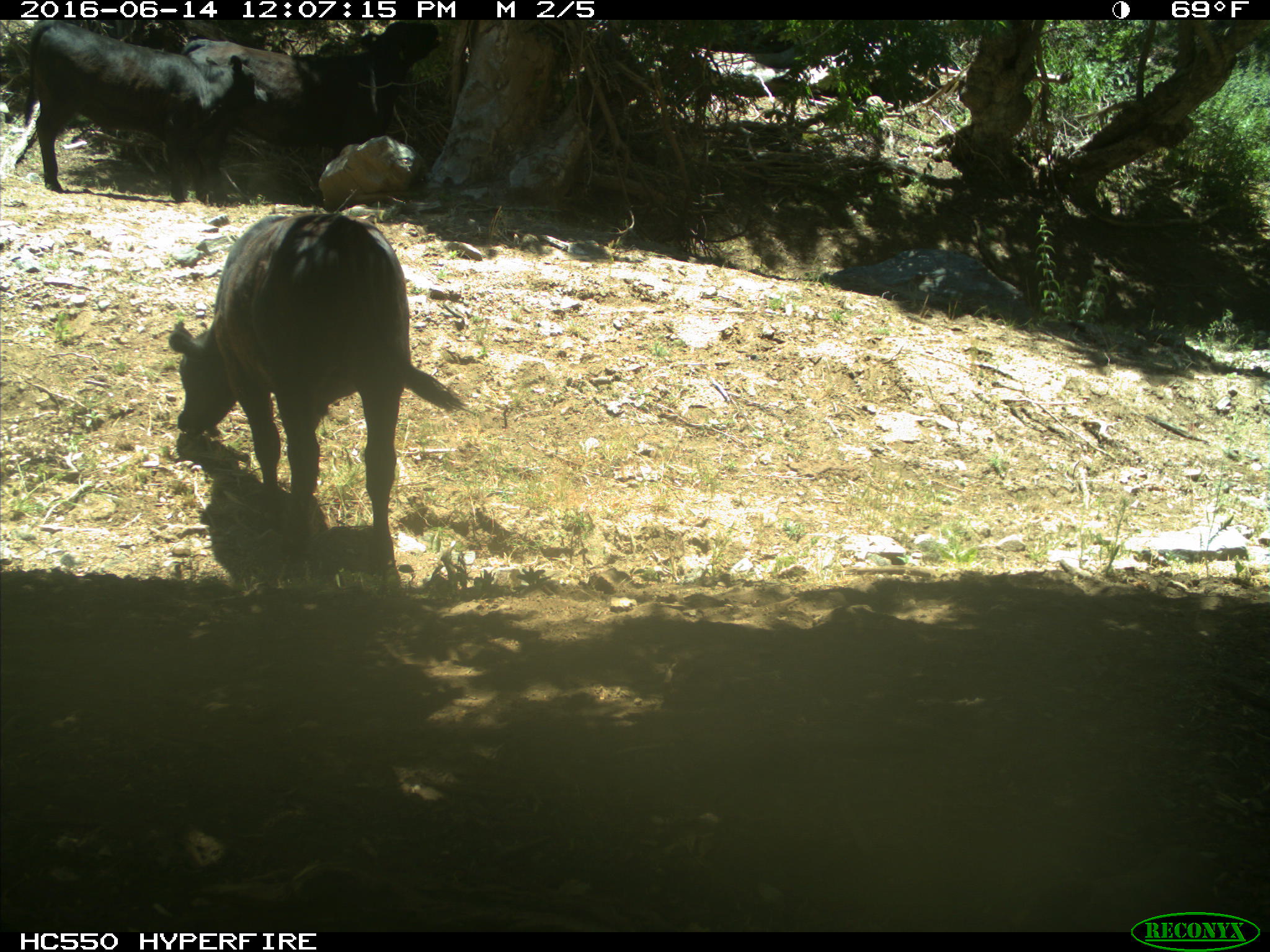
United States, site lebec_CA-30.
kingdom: Animalia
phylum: Chordata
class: Mammalia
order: Artiodactyla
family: Bovidae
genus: Bos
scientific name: Bos taurus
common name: domestic cow